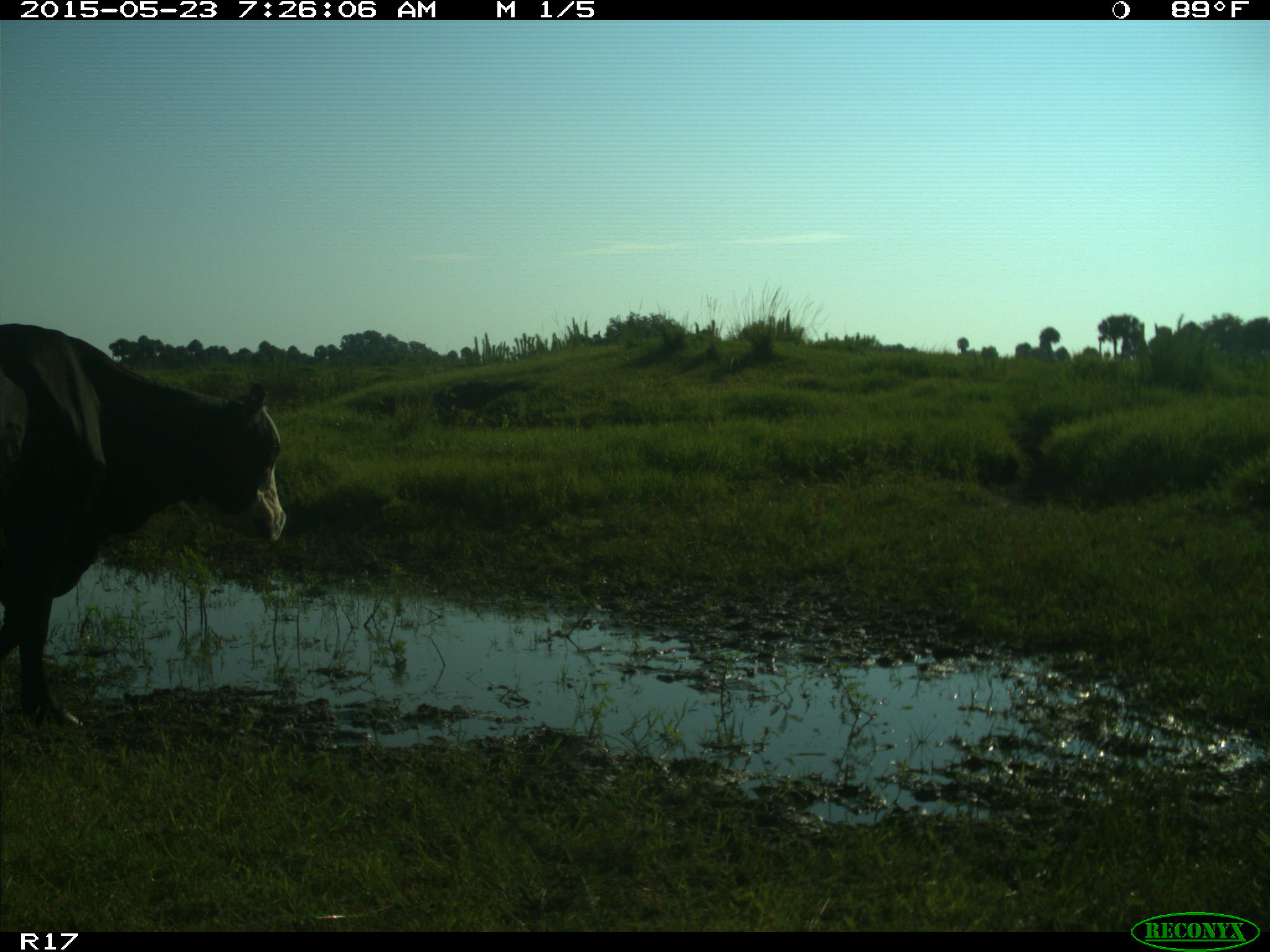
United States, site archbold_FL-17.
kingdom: Animalia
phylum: Chordata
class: Mammalia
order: Artiodactyla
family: Bovidae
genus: Bos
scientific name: Bos taurus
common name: domestic cow